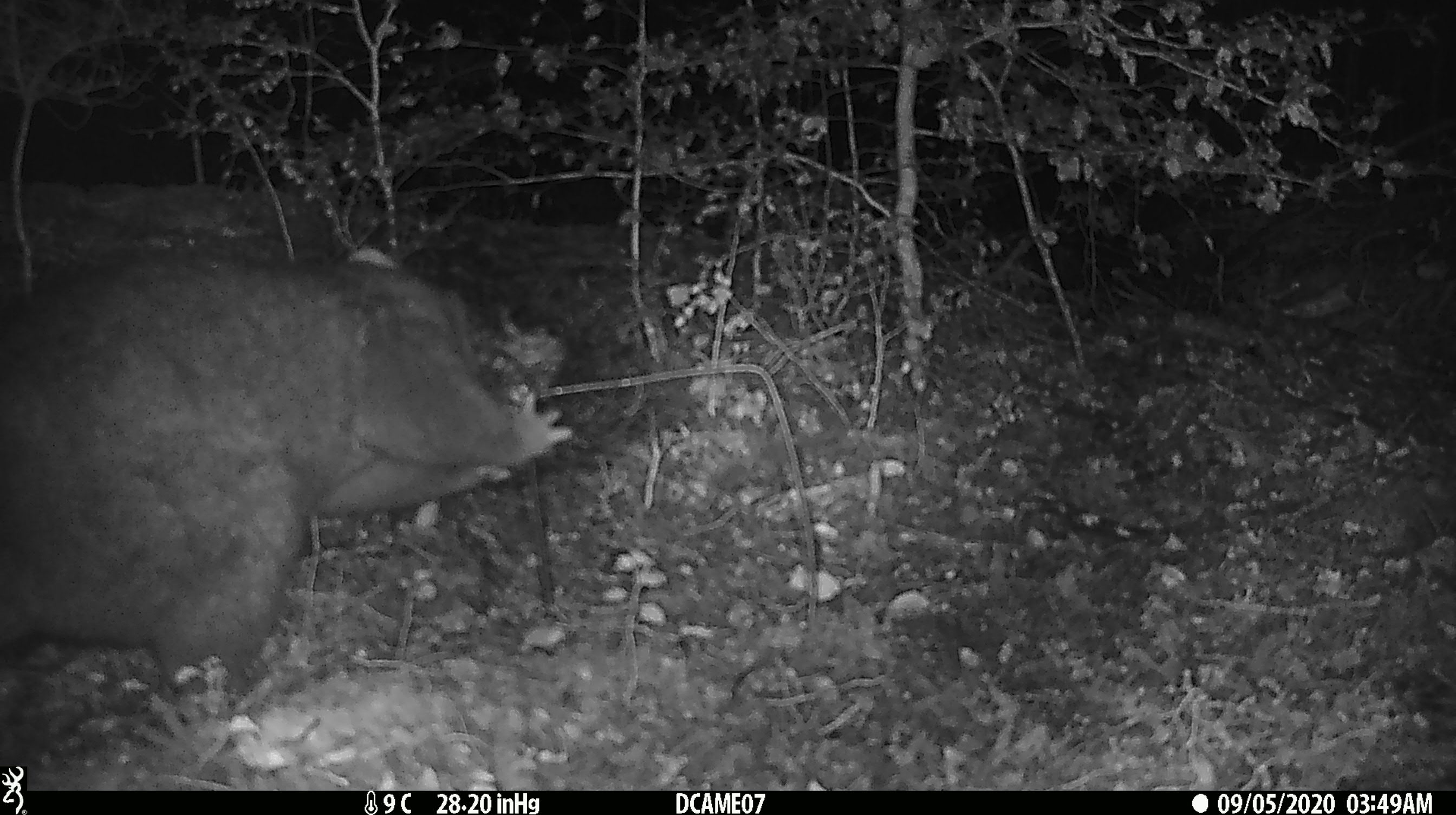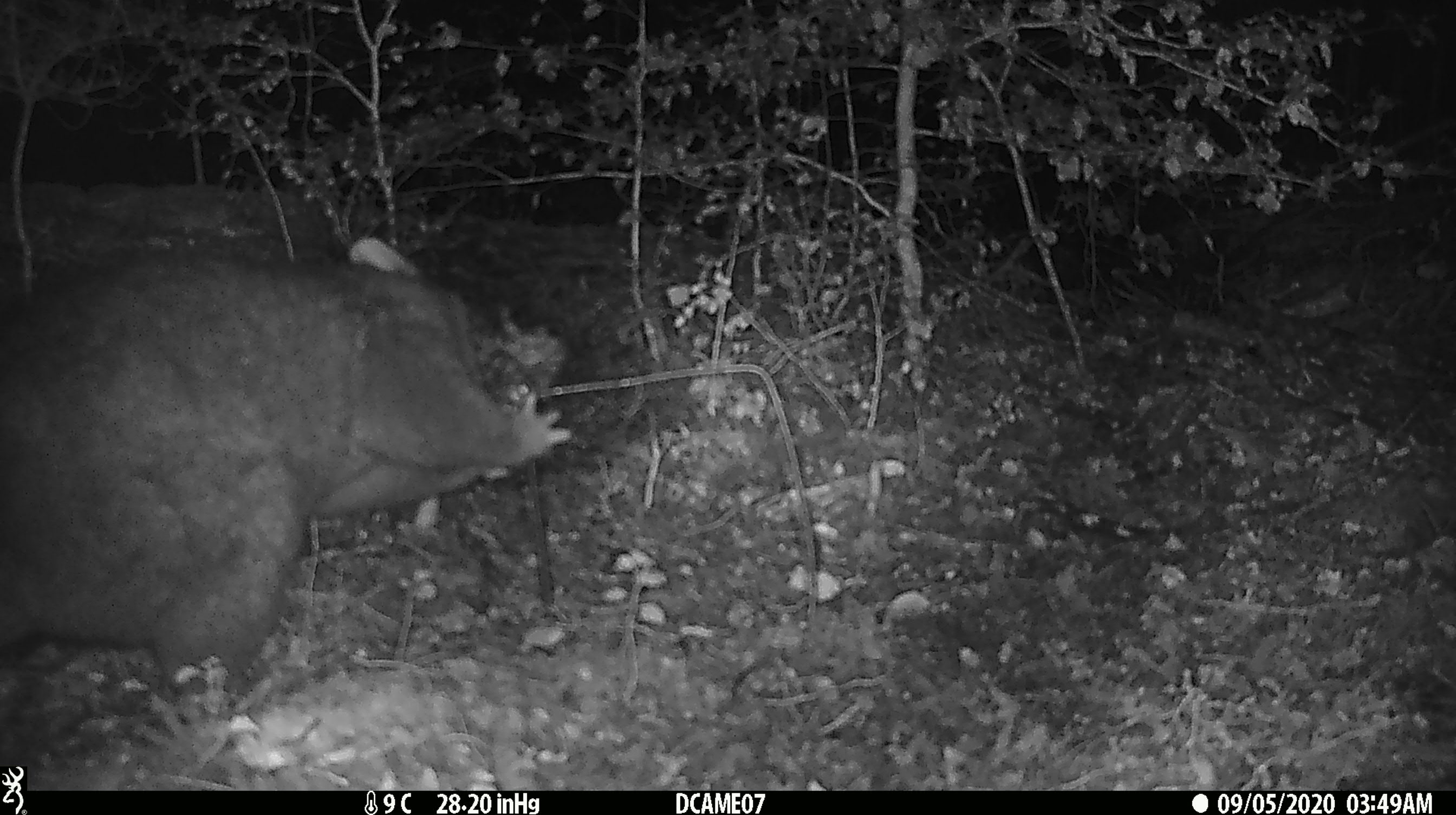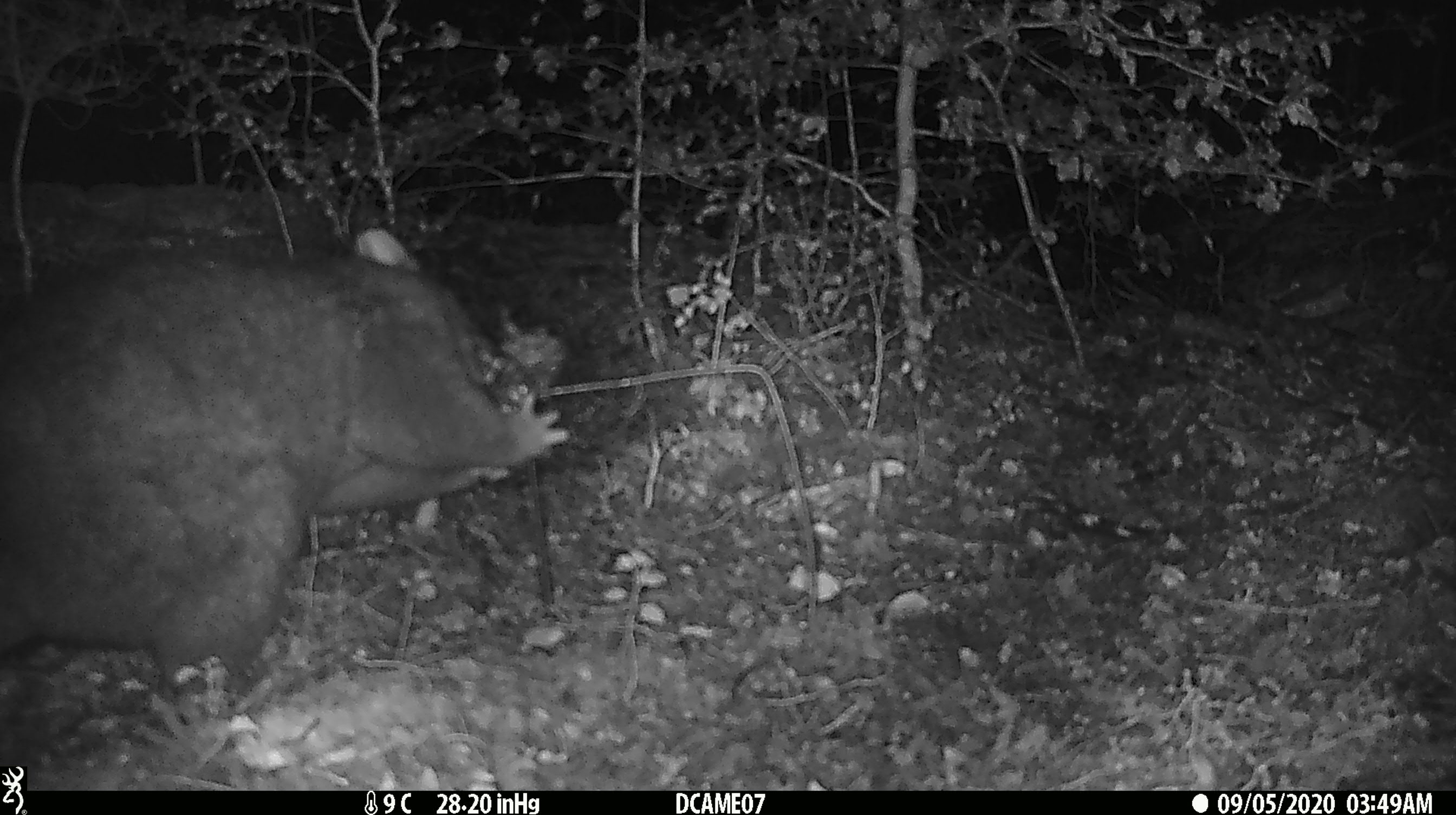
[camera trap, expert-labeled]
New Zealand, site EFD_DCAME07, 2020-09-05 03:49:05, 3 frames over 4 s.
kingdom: Animalia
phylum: Chordata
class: Mammalia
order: Diprotodontia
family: Phalangeridae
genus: Trichosurus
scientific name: Trichosurus vulpecula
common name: common brushtail possum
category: possum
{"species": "possum (common brushtail possum) (Trichosurus vulpecula)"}